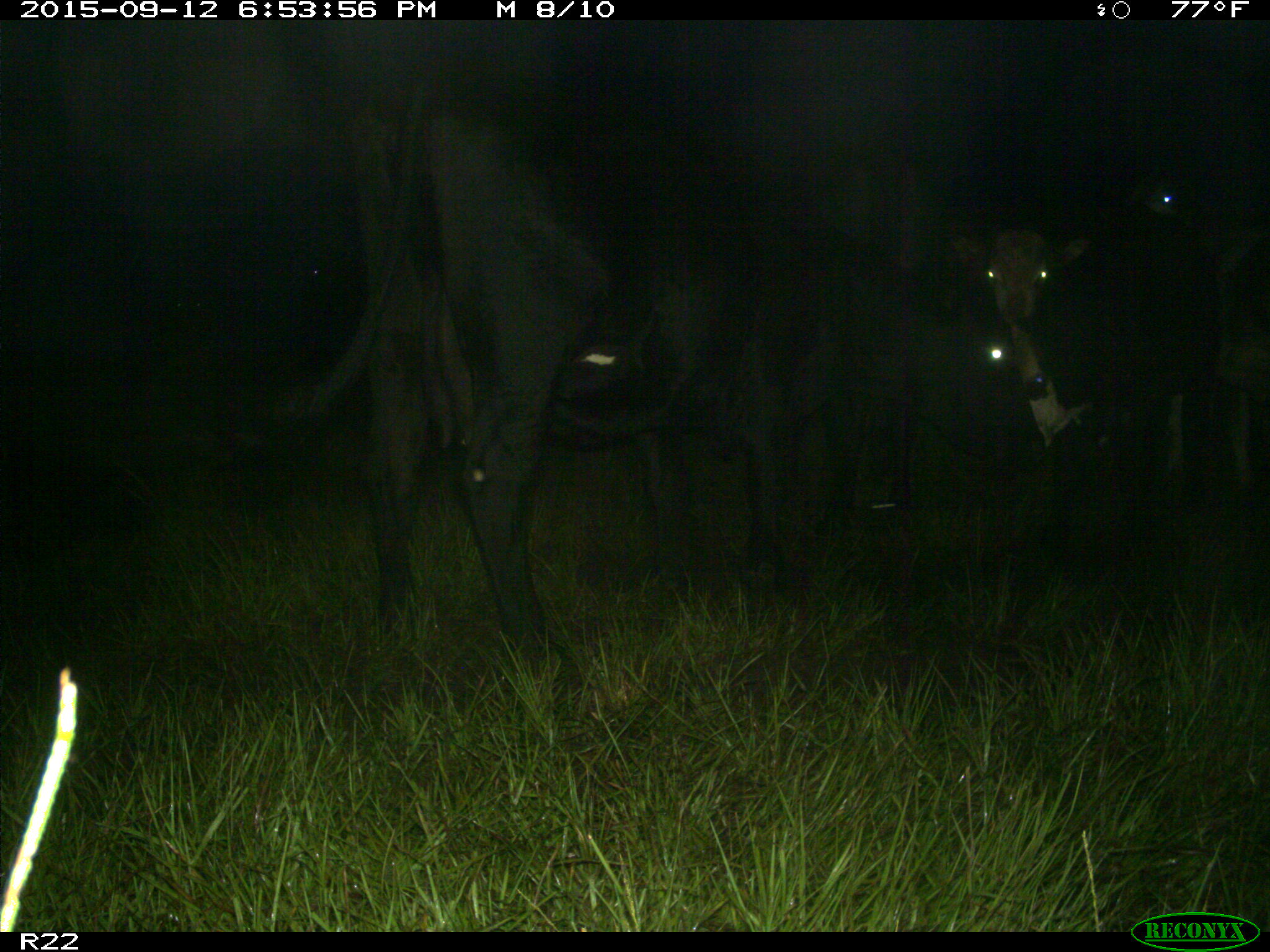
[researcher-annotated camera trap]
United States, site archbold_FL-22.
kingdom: Animalia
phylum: Chordata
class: Mammalia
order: Artiodactyla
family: Bovidae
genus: Bos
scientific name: Bos taurus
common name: domestic cow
Bos taurus (domestic cow).